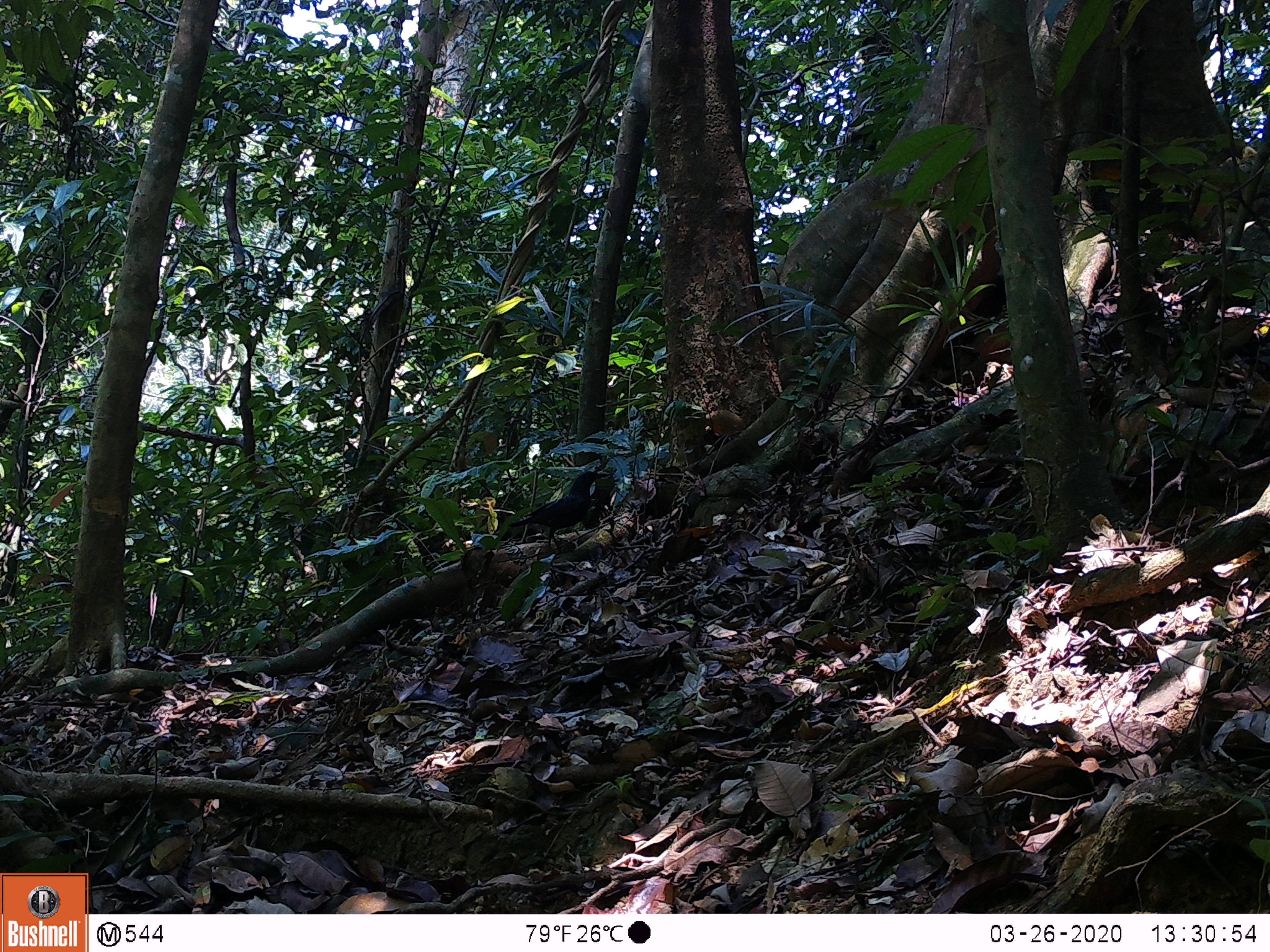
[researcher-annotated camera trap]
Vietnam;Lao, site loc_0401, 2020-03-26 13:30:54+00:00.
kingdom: Animalia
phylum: Chordata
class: Aves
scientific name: Aves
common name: bird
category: unidentified bird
Unidentified bird (bird) (Aves). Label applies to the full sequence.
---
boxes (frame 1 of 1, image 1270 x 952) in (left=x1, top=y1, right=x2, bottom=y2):
unidentified bird: (left=508, top=470, right=613, bottom=555)